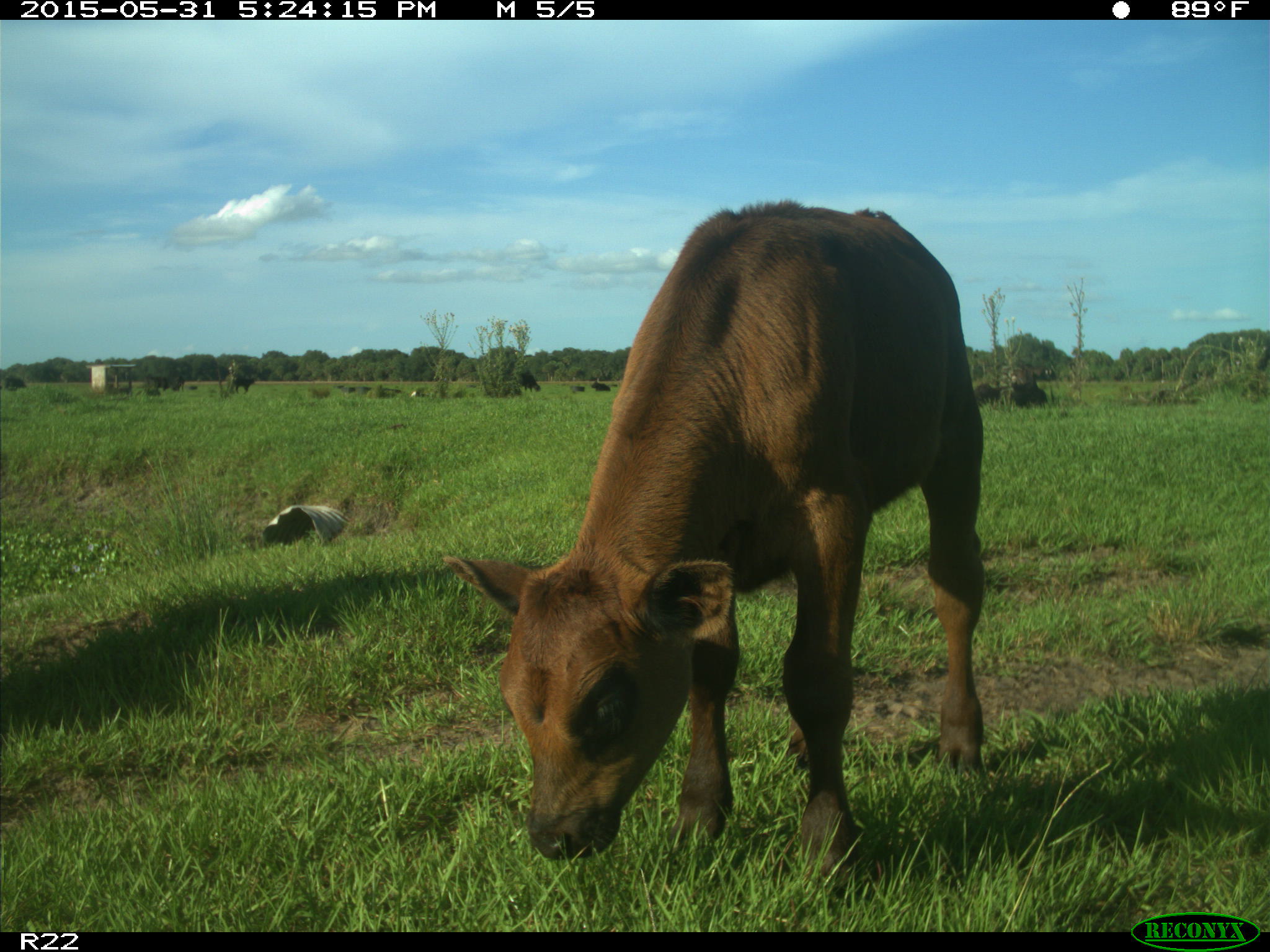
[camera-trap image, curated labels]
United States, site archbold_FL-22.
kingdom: Animalia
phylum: Chordata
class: Mammalia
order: Artiodactyla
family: Bovidae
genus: Bos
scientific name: Bos taurus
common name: domestic cow